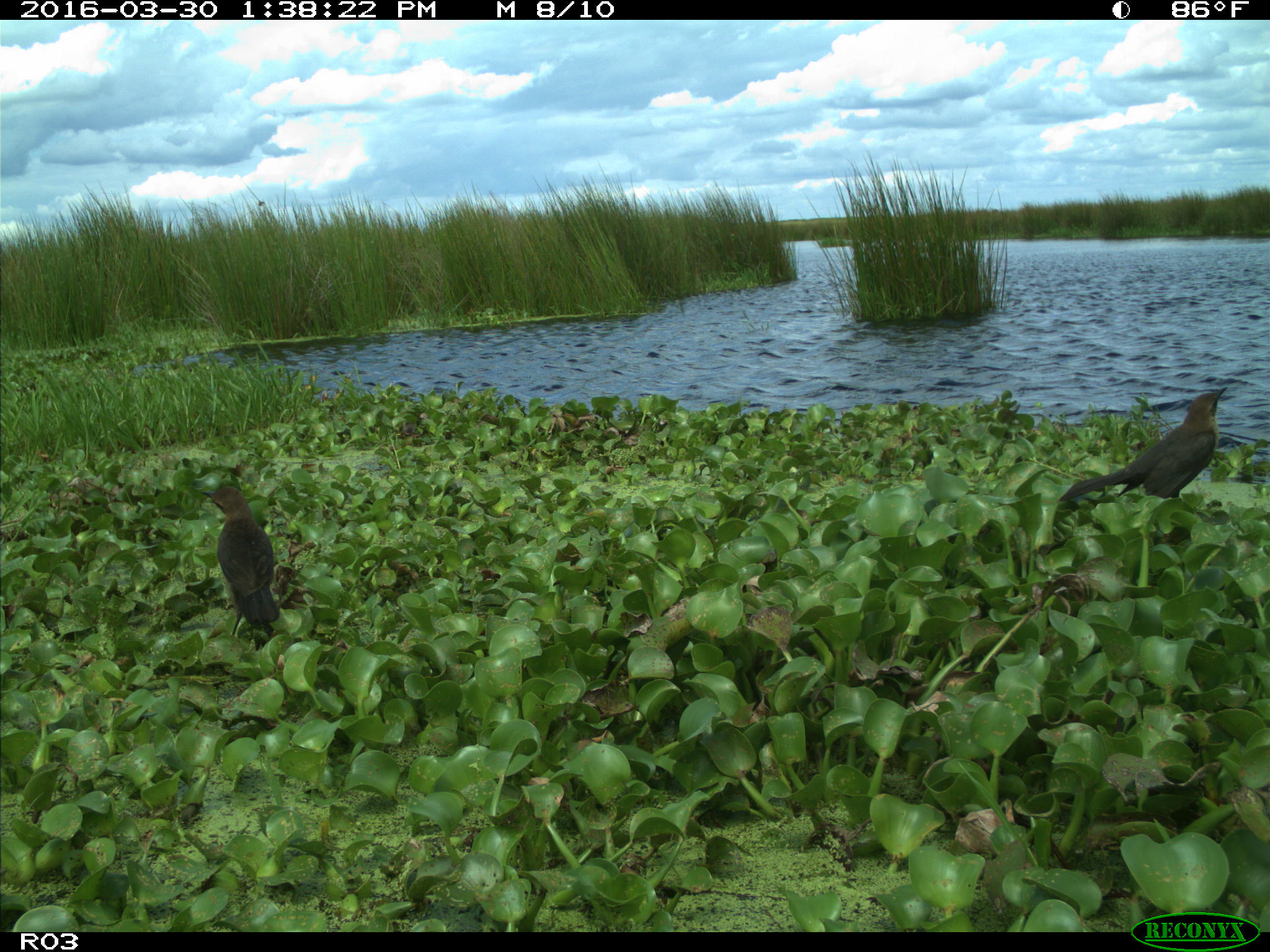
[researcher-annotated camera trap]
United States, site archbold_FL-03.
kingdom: Animalia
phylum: Chordata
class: Aves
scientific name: Aves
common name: birds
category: unidentified bird